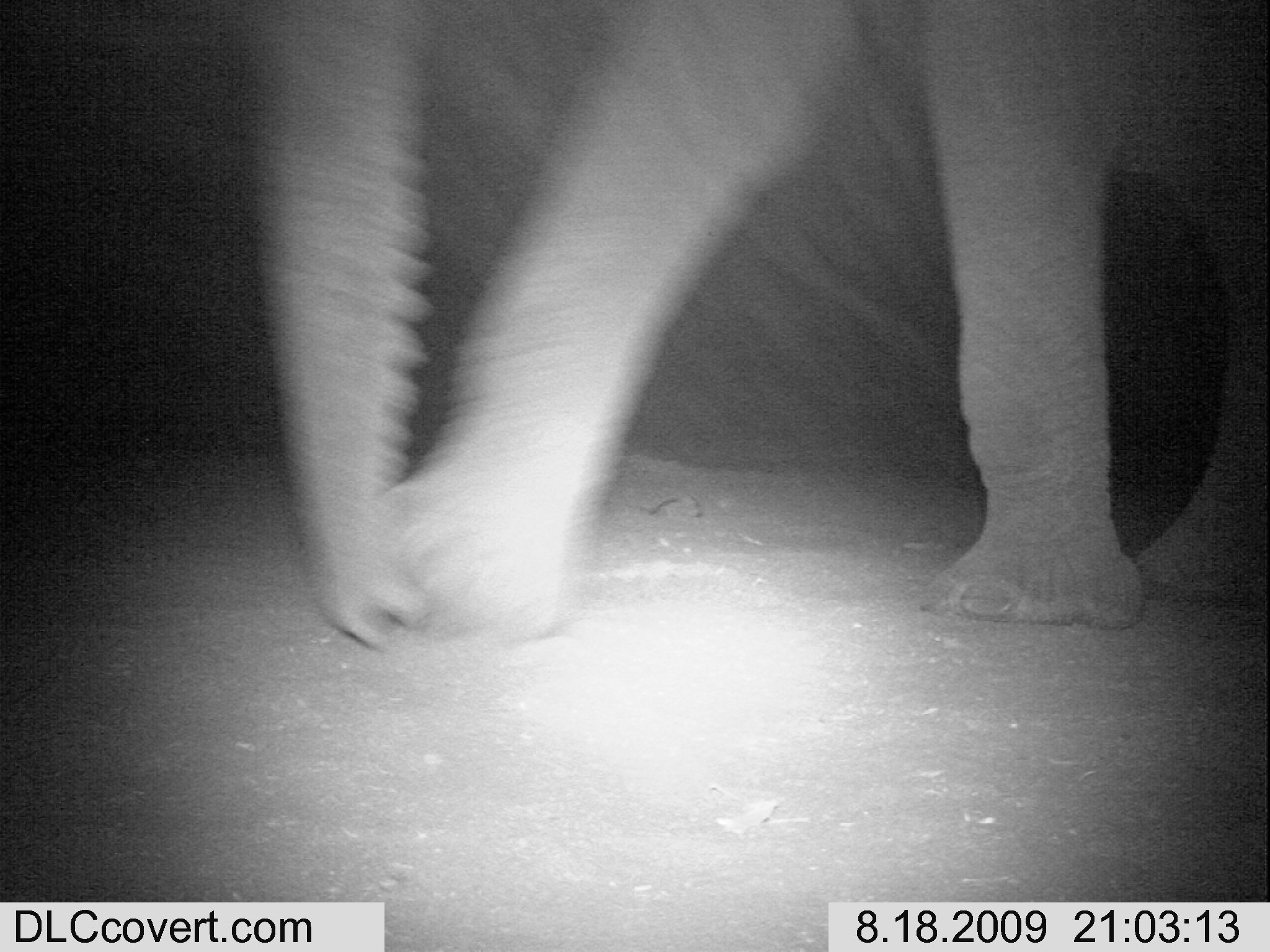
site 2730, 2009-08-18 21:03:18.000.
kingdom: Animalia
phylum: Chordata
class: Mammalia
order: Proboscidea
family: Elephantidae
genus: Loxodonta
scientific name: Loxodonta africana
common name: african bush elephant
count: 1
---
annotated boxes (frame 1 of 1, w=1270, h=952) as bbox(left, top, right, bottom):
loxodonta africana: bbox(251, 0, 1270, 649)